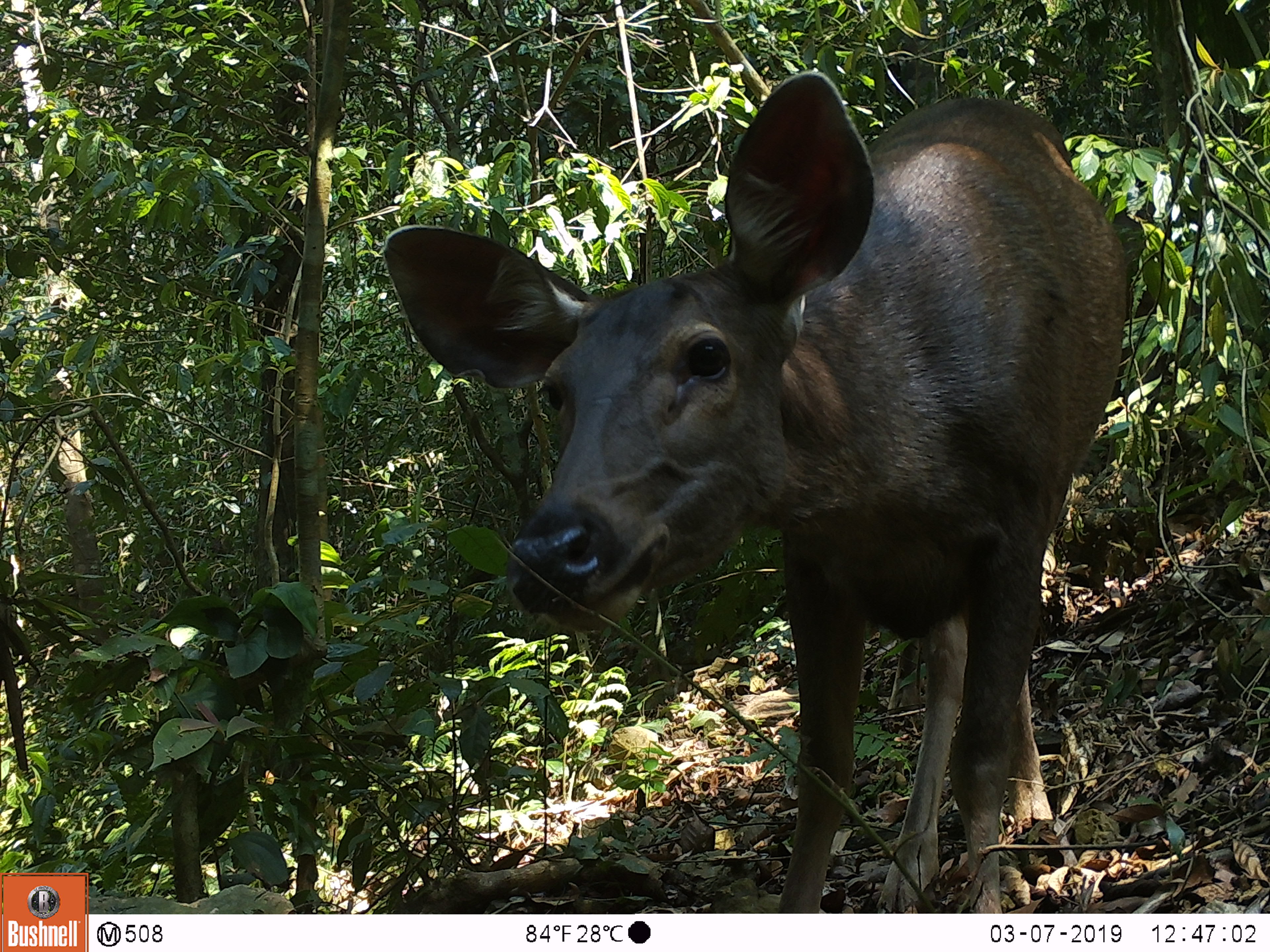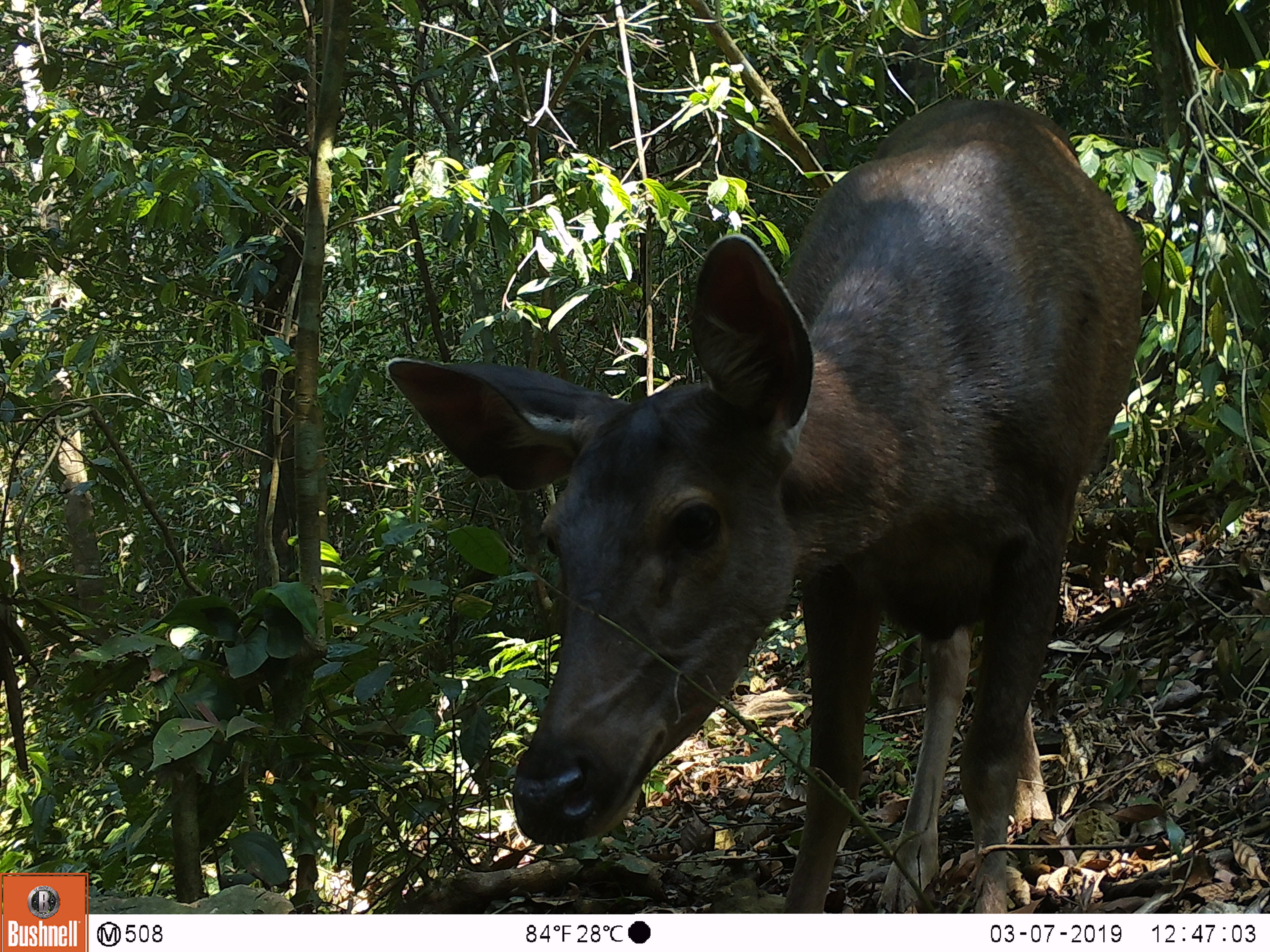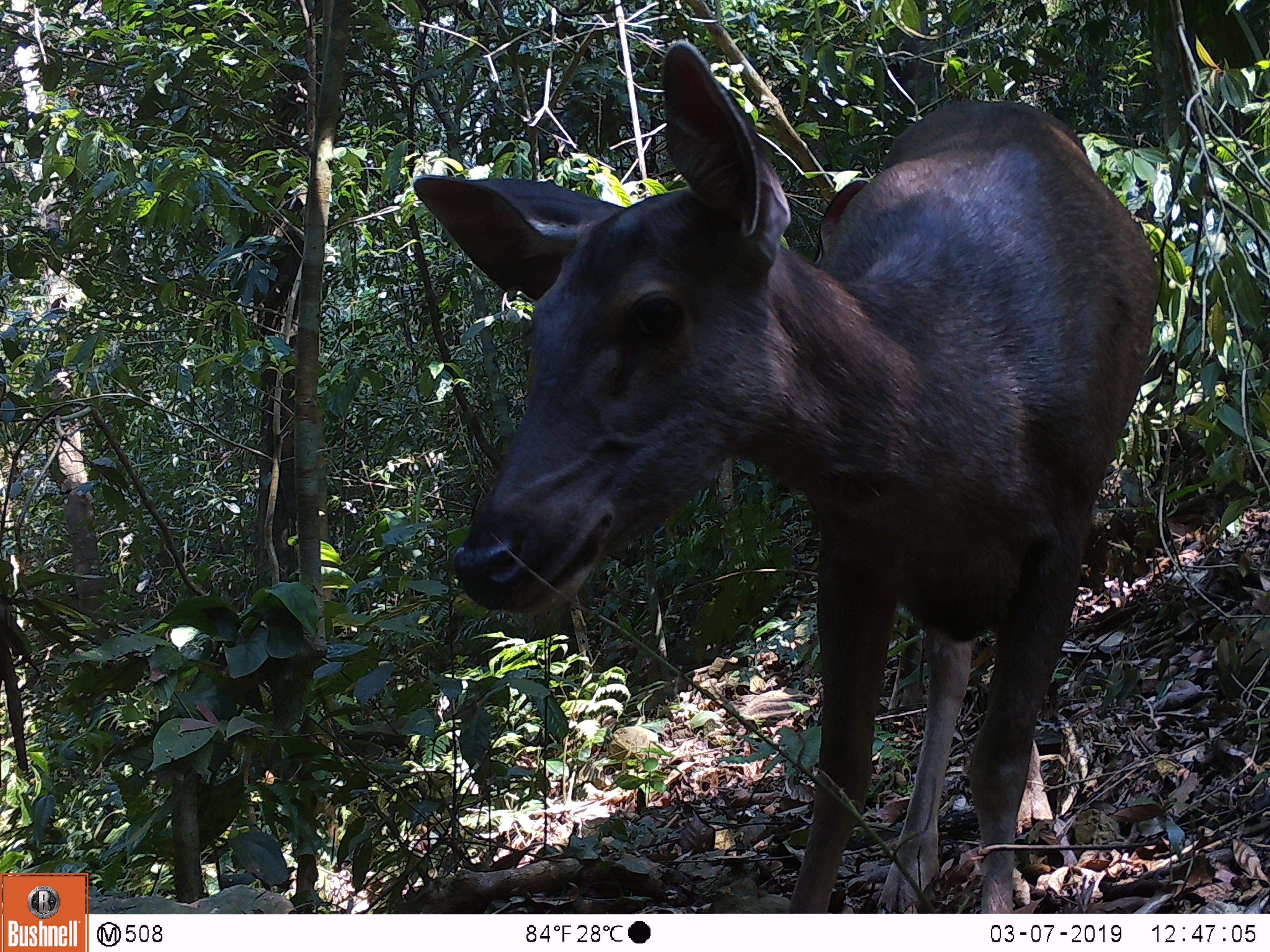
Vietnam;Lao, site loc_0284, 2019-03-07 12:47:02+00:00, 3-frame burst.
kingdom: Animalia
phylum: Chordata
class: Mammalia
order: Artiodactyla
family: Cervidae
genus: Rusa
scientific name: Rusa unicolor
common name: sambar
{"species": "sambar (Rusa unicolor)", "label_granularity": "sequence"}